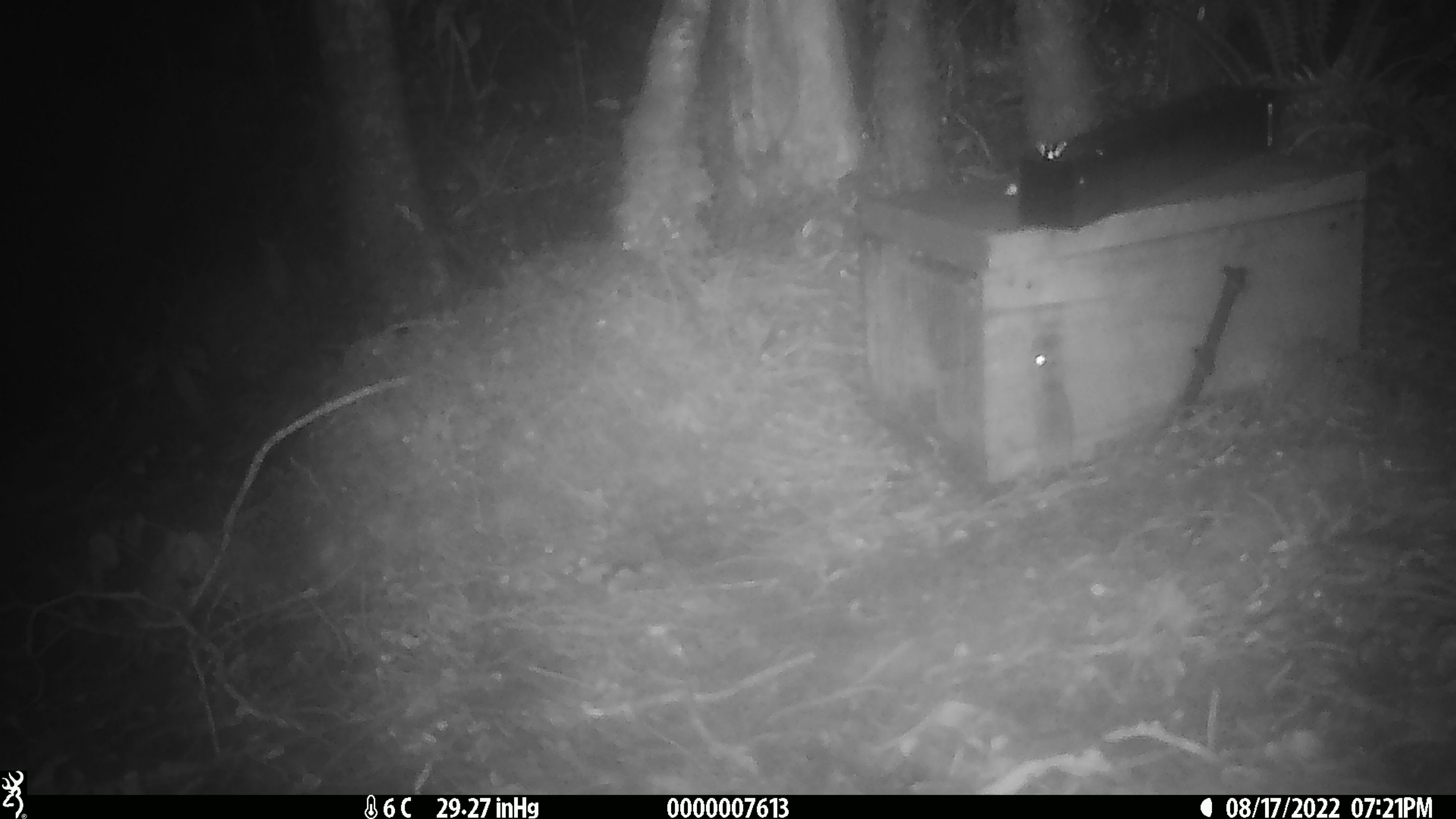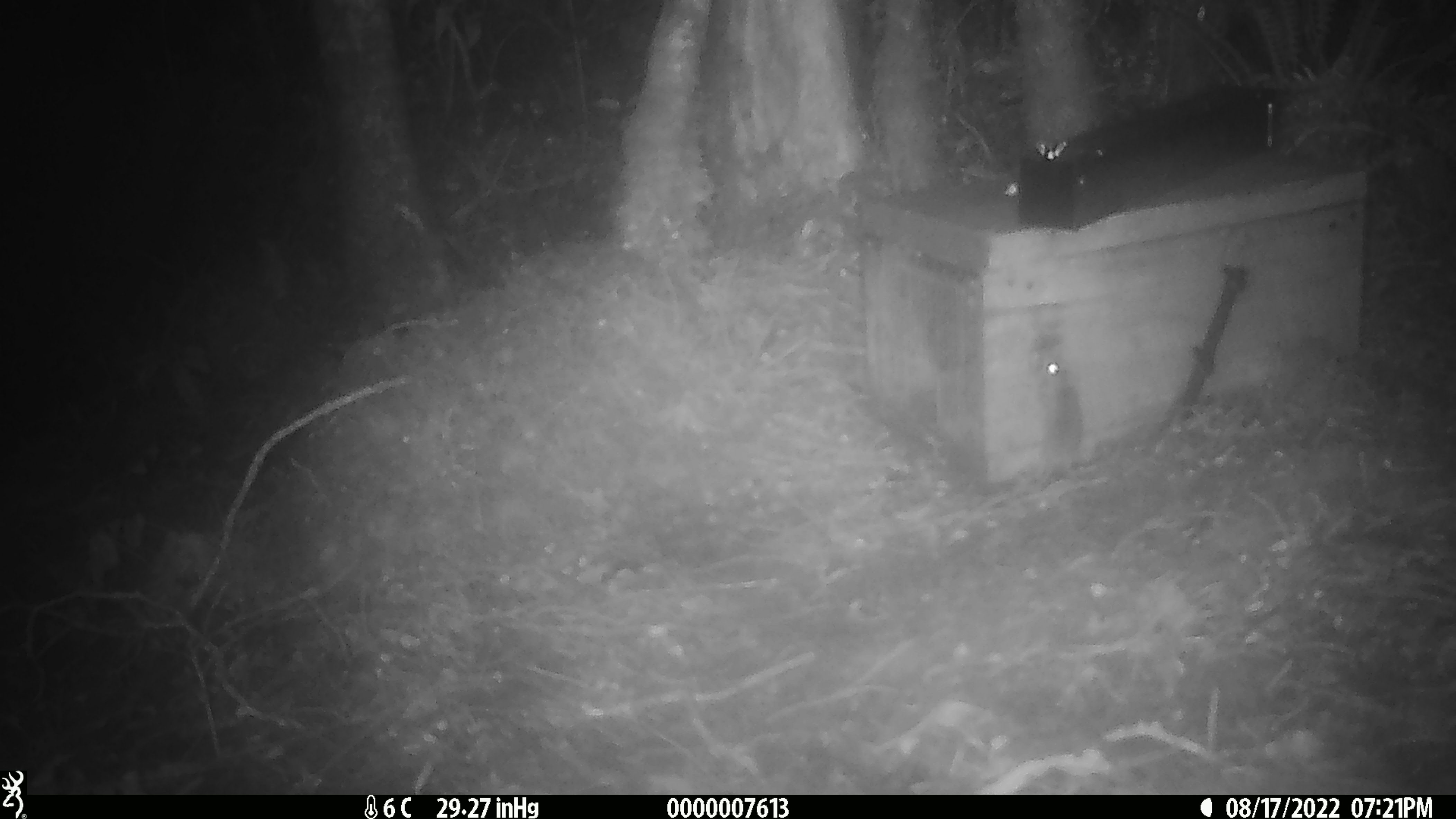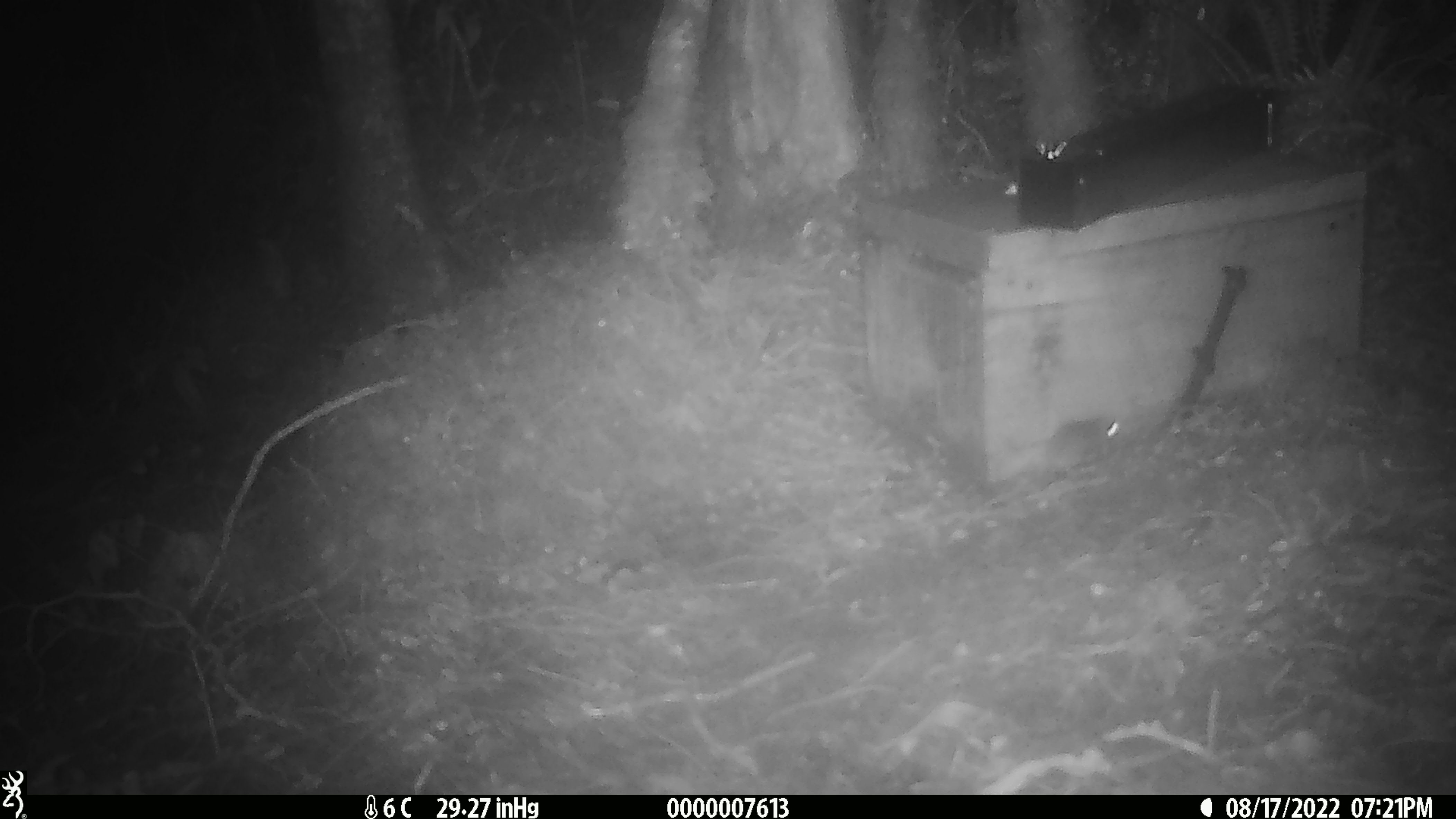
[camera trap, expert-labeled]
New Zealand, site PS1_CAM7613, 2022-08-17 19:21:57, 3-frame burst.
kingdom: Animalia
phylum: Chordata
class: Mammalia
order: Rodentia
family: Muridae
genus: Mus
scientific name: Mus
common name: mouse